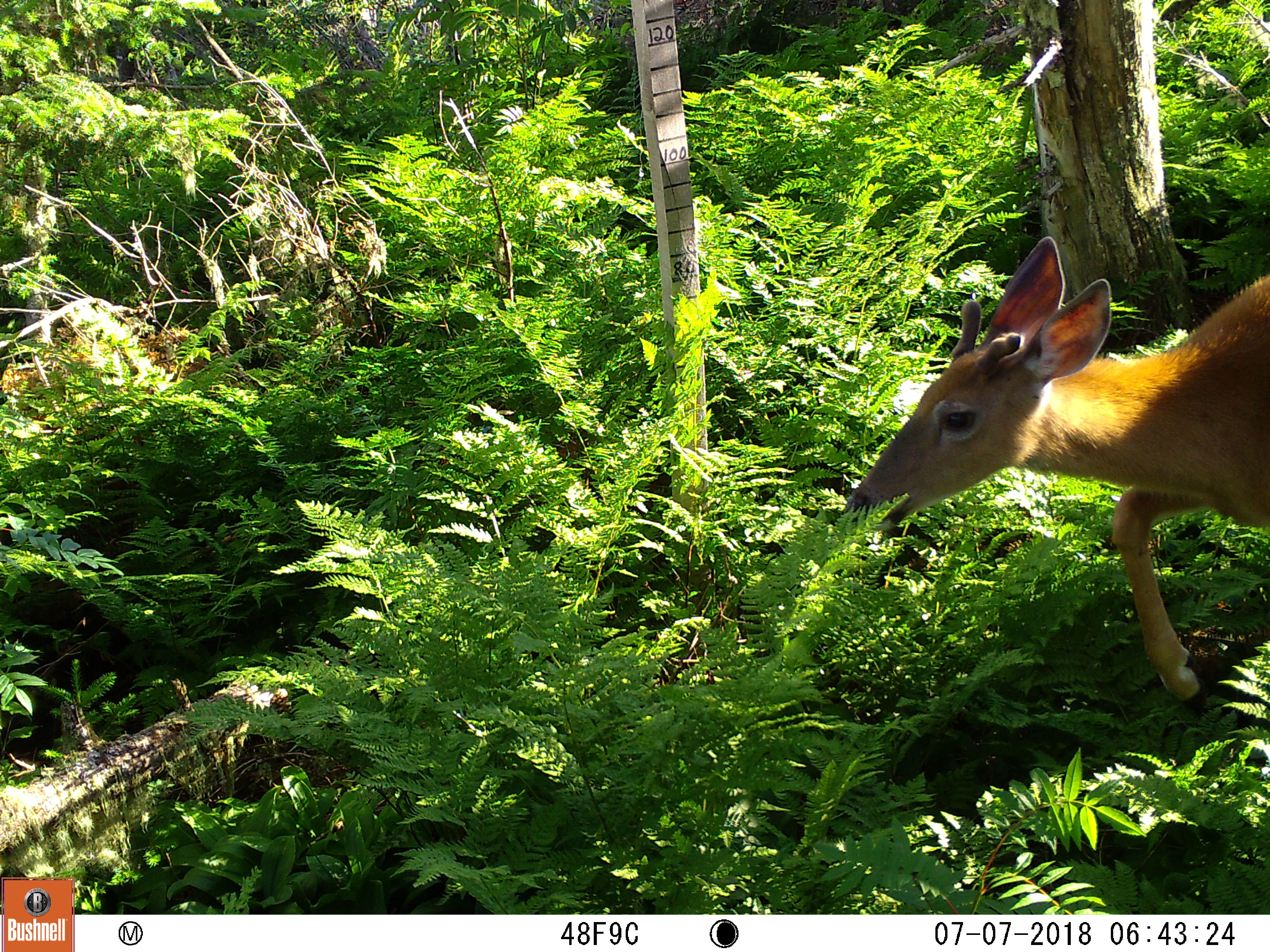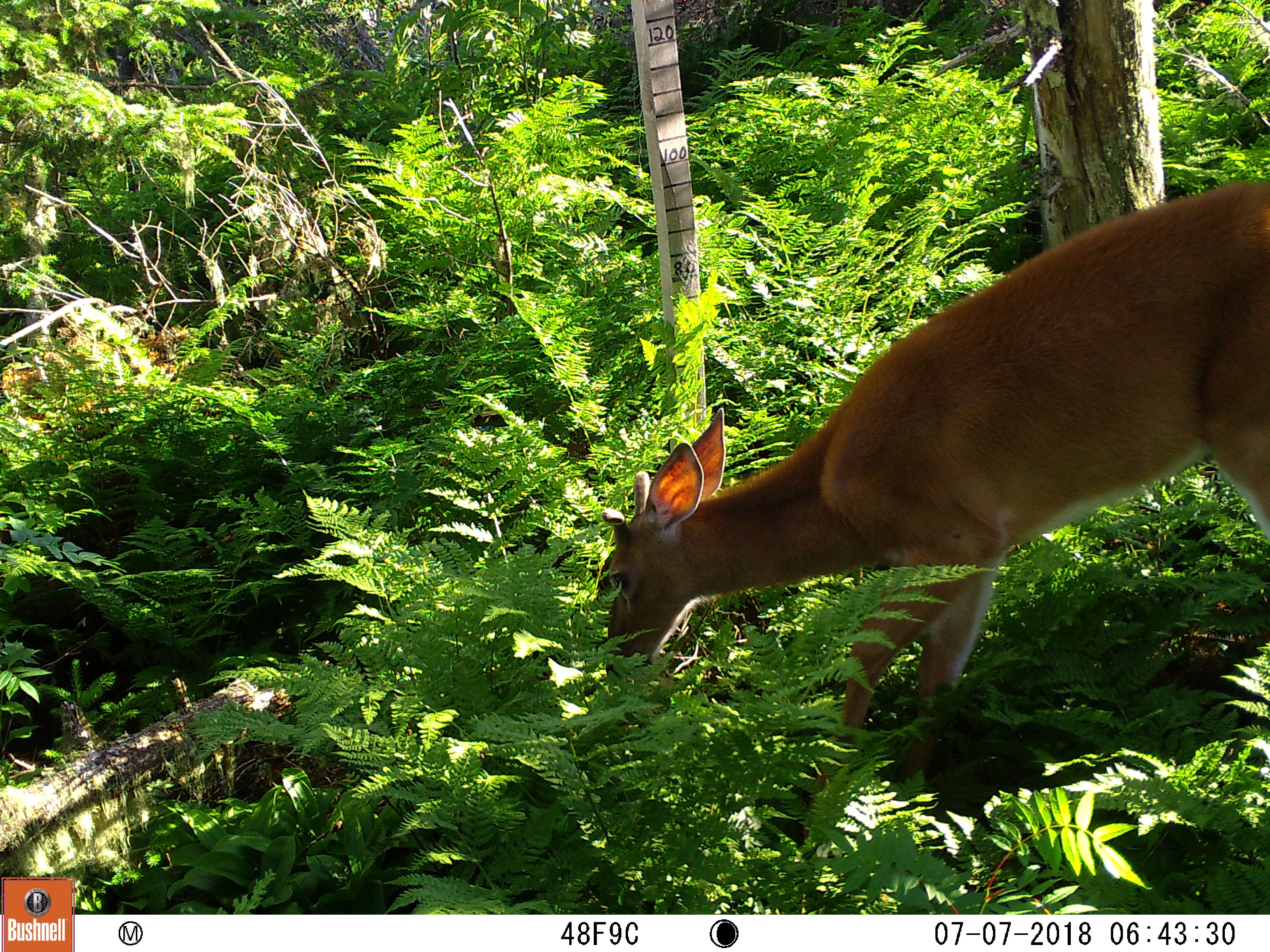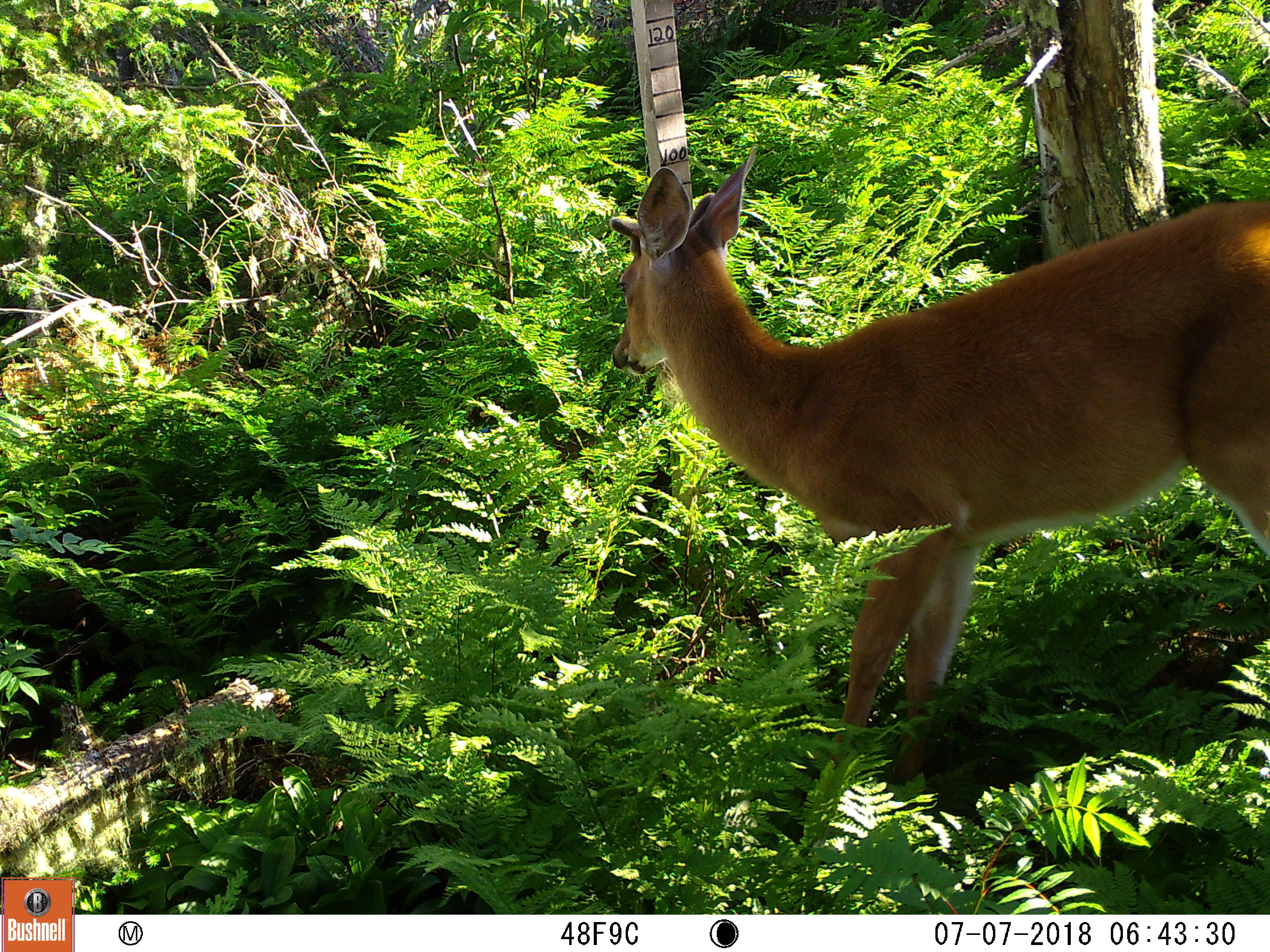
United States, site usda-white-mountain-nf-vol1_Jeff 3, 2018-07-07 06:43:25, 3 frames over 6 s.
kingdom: Animalia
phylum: Chordata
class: Mammalia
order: Artiodactyla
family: Cervidae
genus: Odocoileus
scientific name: Odocoileus virginianus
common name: white-tailed deer